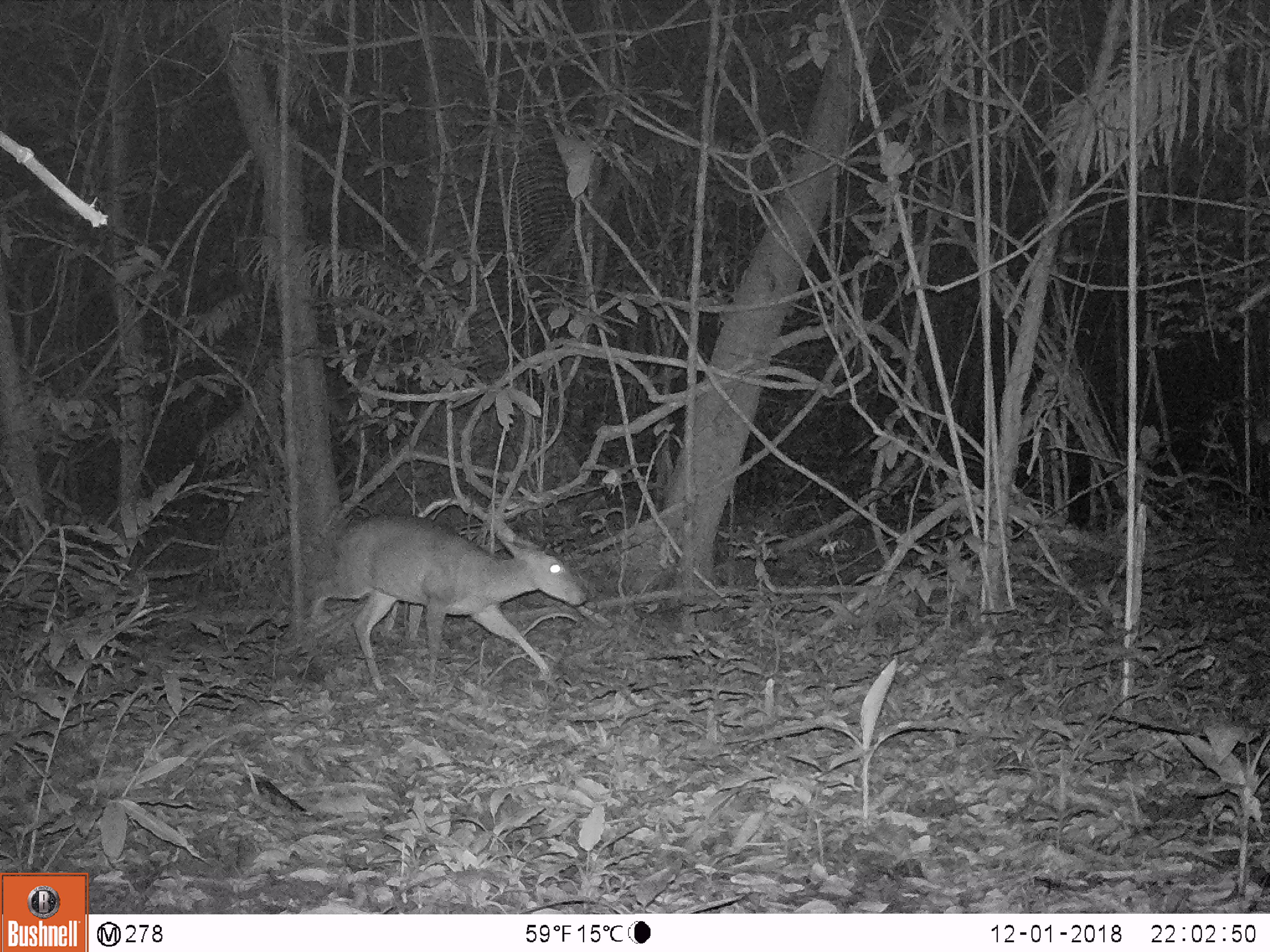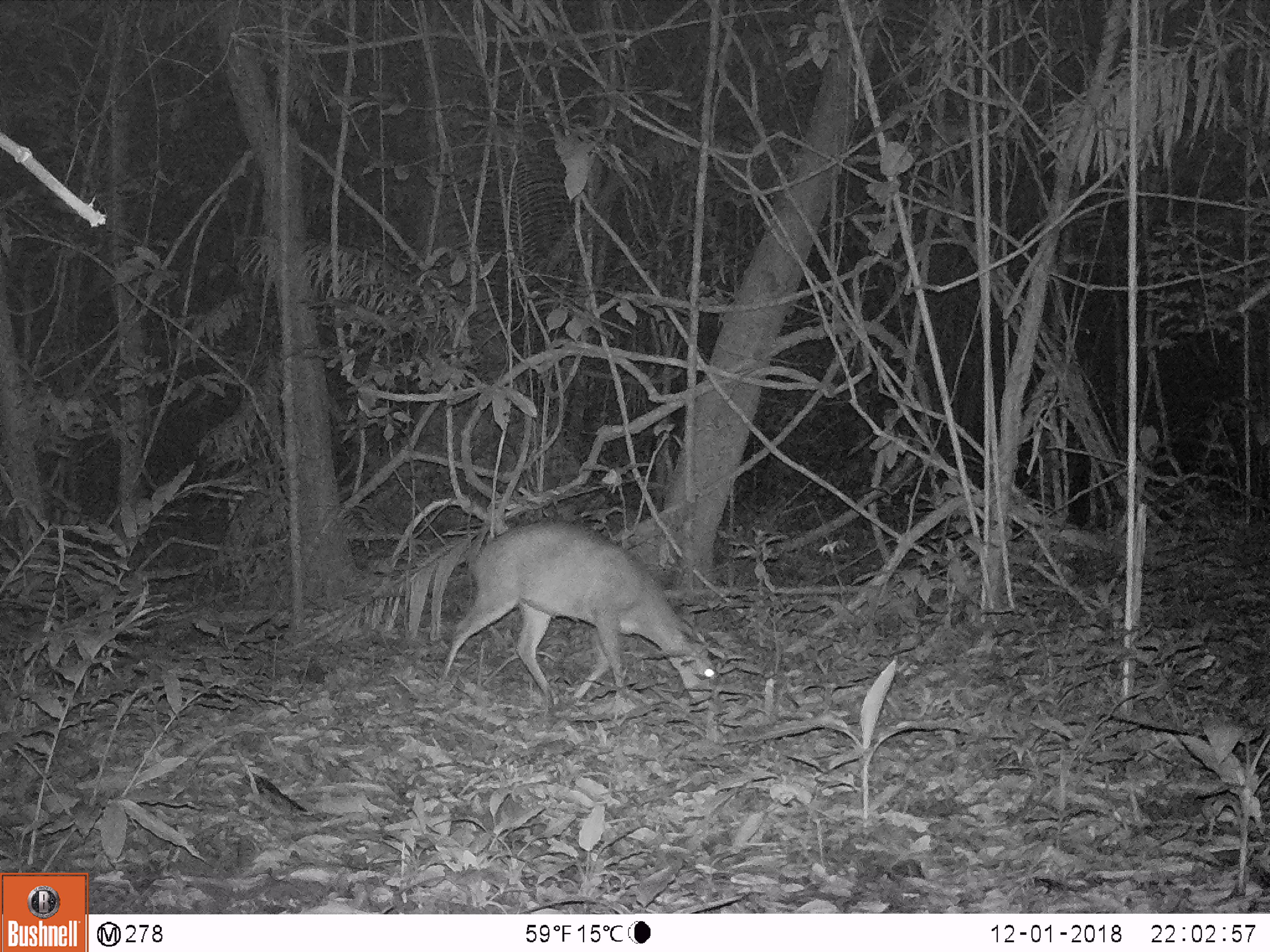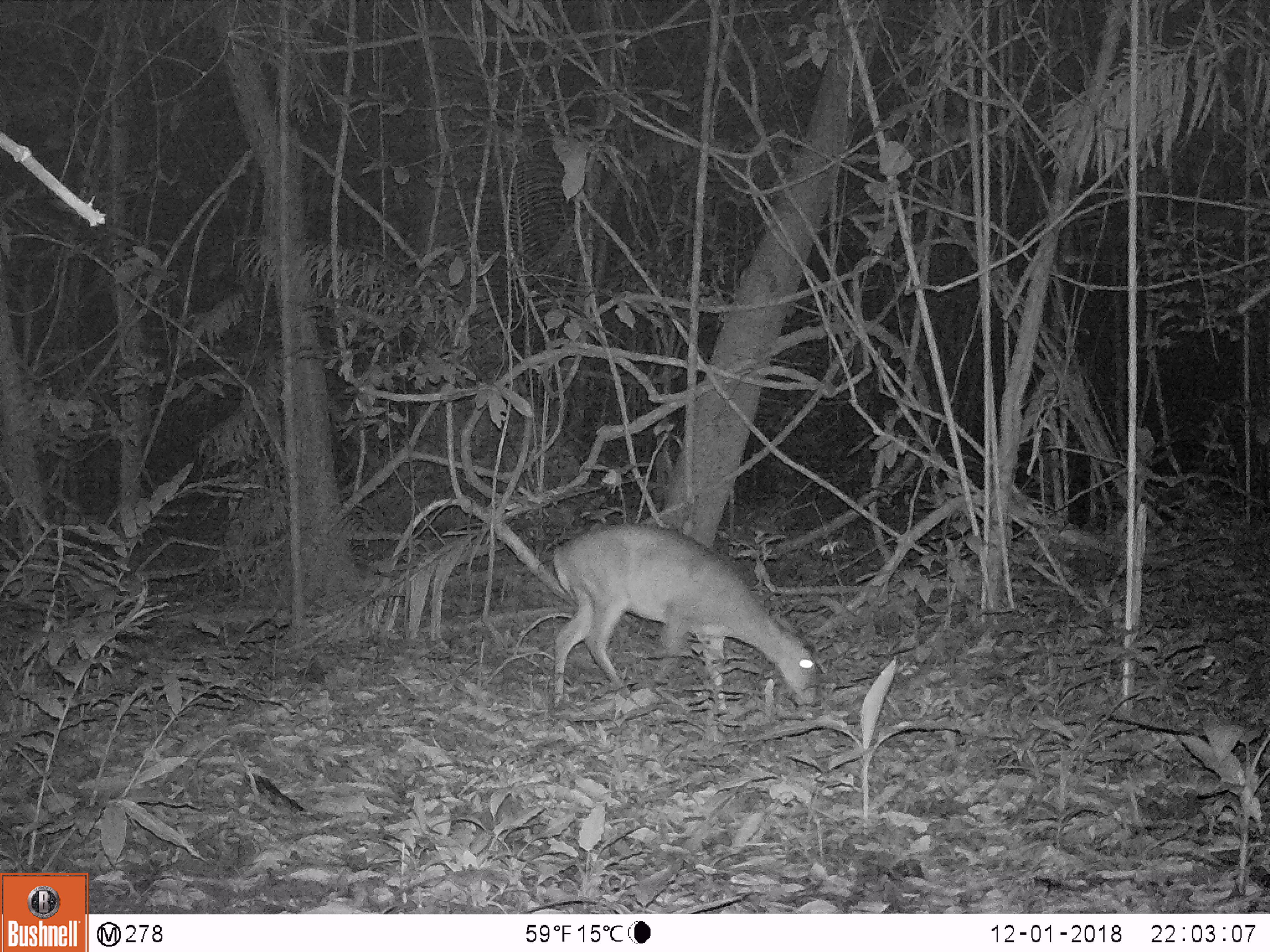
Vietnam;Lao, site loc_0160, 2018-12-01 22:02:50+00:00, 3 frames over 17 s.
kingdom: Animalia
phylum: Chordata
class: Mammalia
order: Artiodactyla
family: Cervidae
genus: Muntiacus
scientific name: Muntiacus vuquangensis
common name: large-antlered muntjac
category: large antlered muntjac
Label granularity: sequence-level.